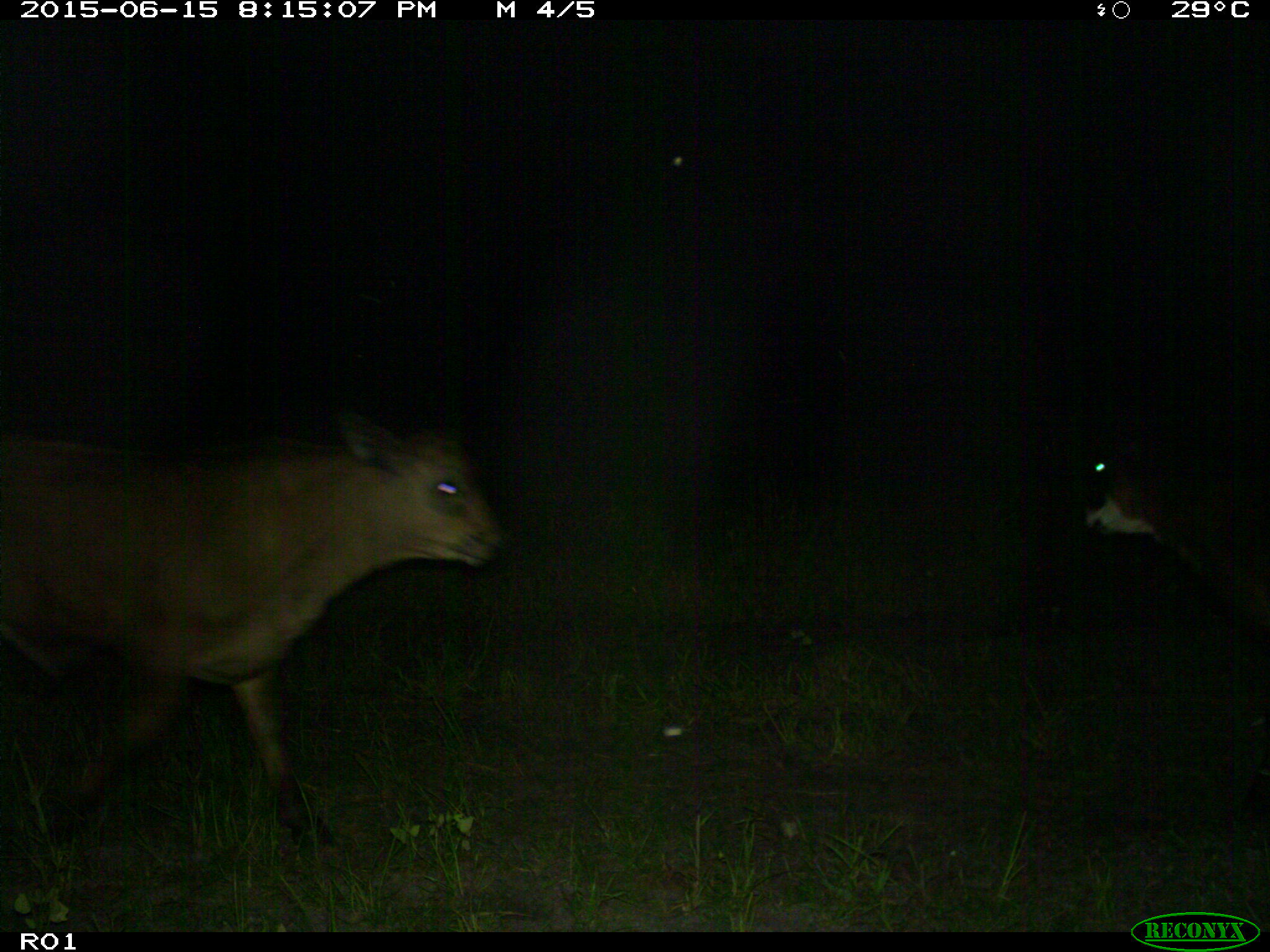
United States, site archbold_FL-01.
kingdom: Animalia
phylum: Chordata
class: Mammalia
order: Artiodactyla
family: Bovidae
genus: Bos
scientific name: Bos taurus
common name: domestic cow